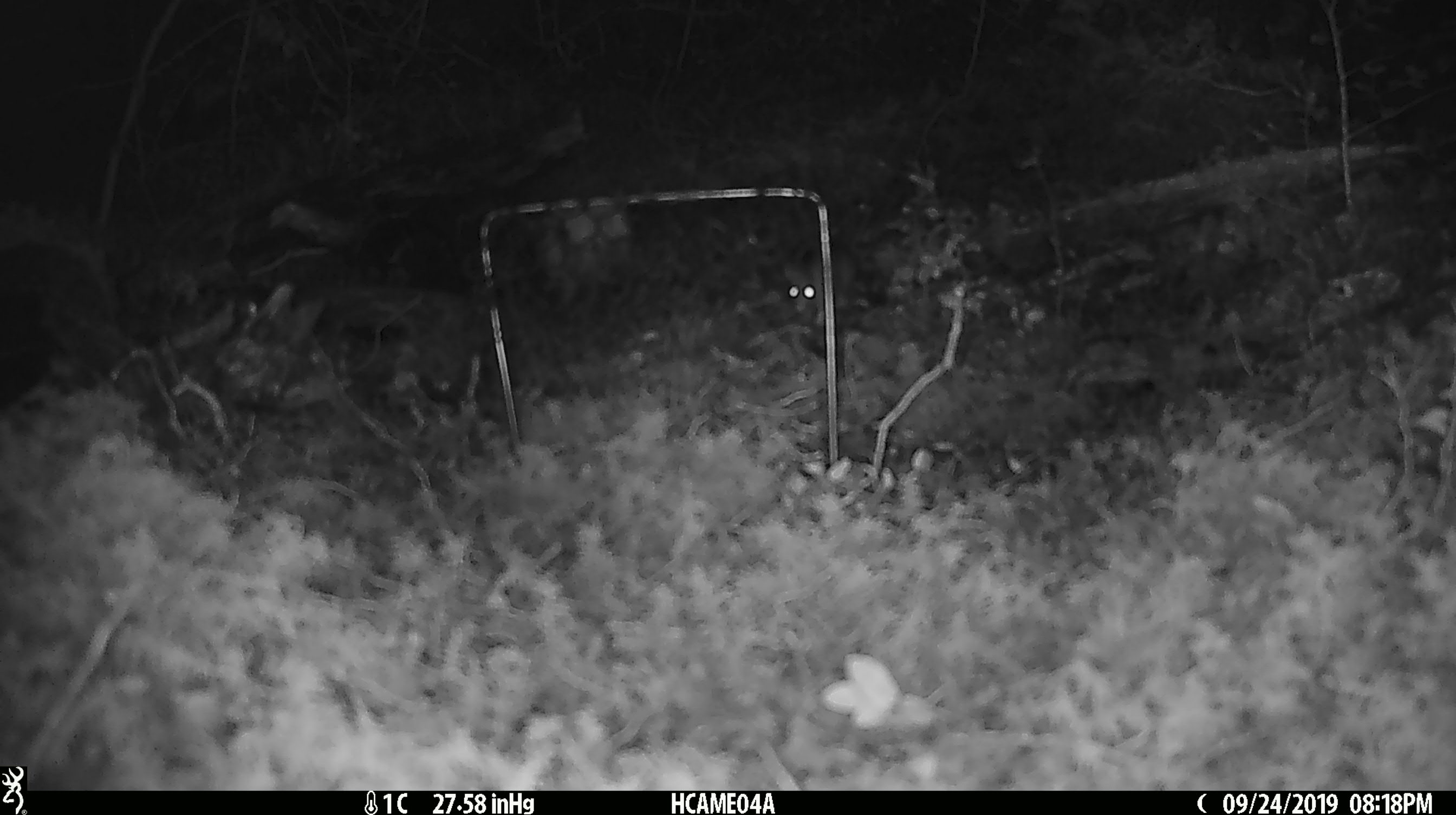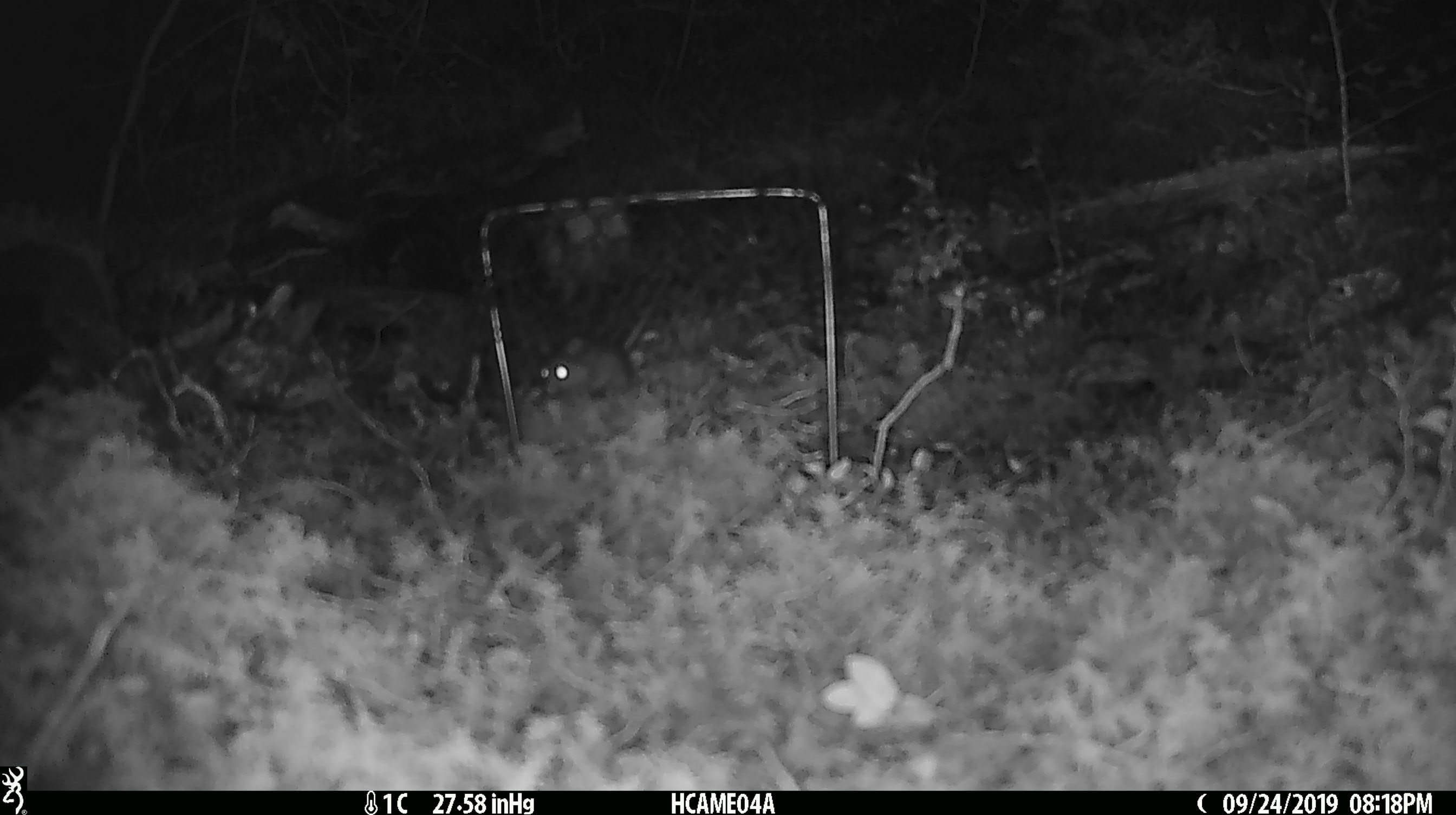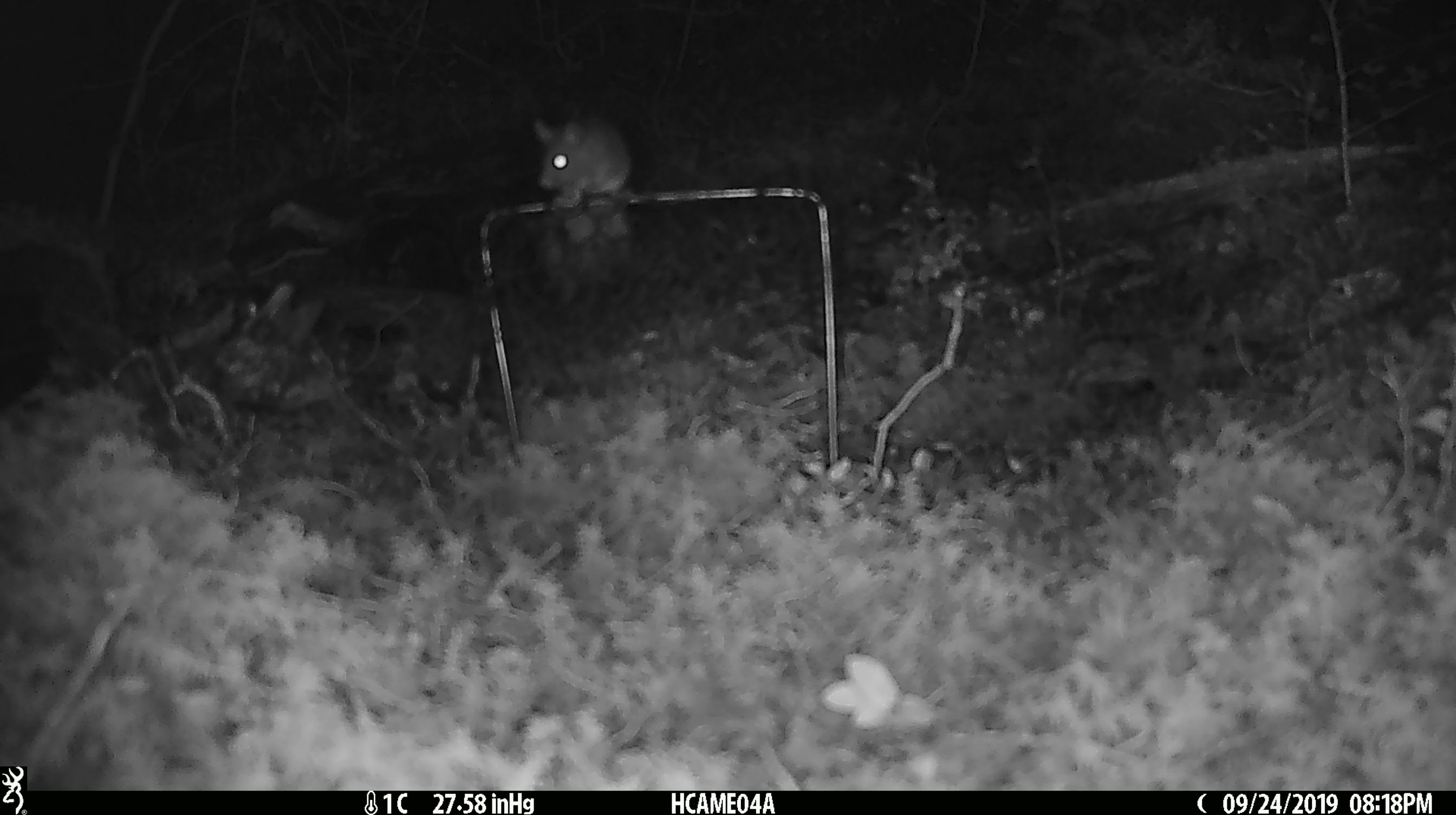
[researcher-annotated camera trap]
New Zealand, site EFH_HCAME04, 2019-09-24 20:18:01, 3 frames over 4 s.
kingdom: Animalia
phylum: Chordata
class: Mammalia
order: Rodentia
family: Muridae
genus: Mus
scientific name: Mus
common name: mouse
Mouse (Mus).